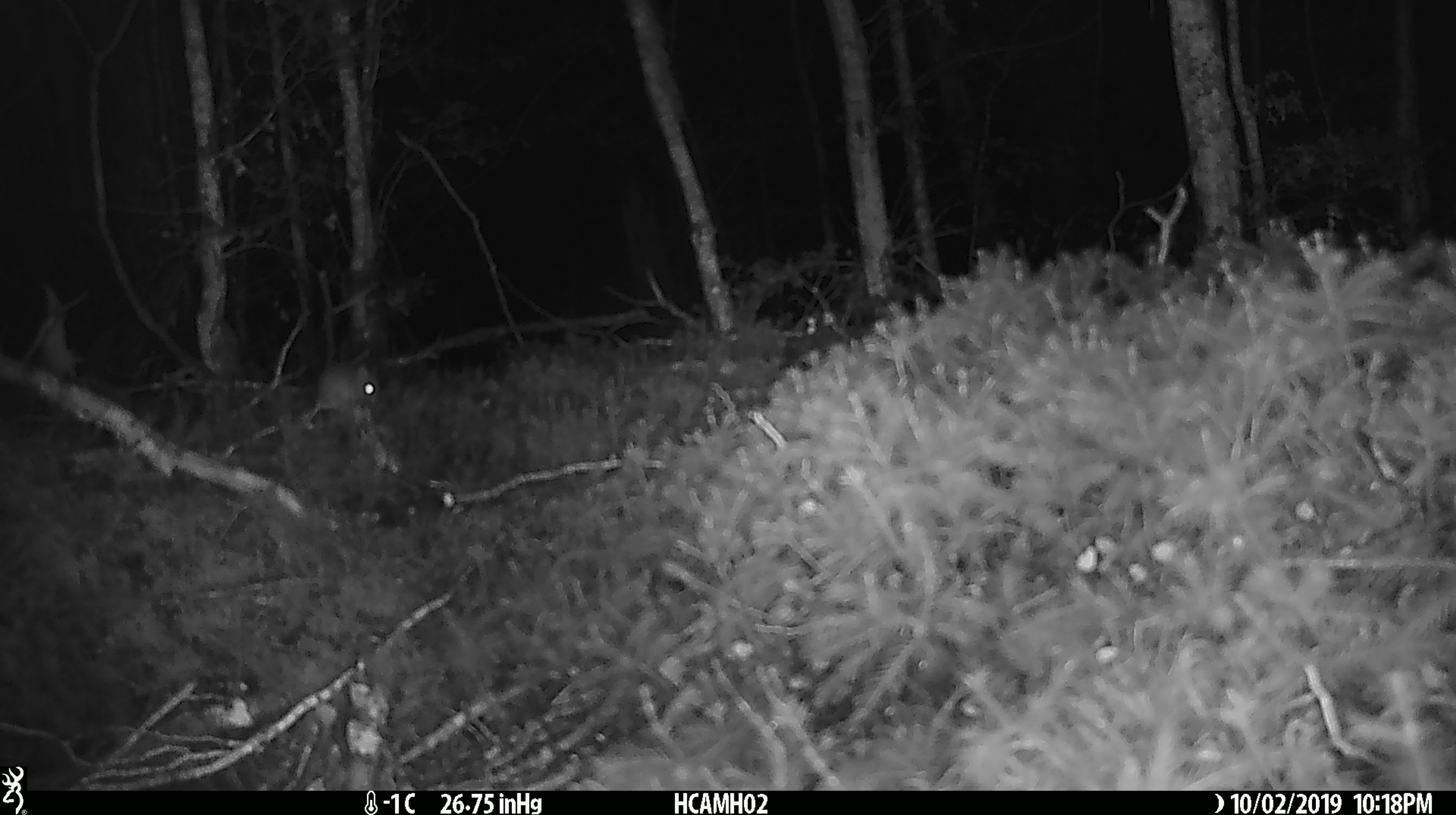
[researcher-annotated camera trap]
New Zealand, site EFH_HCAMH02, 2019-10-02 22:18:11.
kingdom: Animalia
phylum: Chordata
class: Mammalia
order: Rodentia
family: Muridae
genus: Mus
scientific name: Mus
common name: mouse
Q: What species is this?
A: Mouse (Mus).